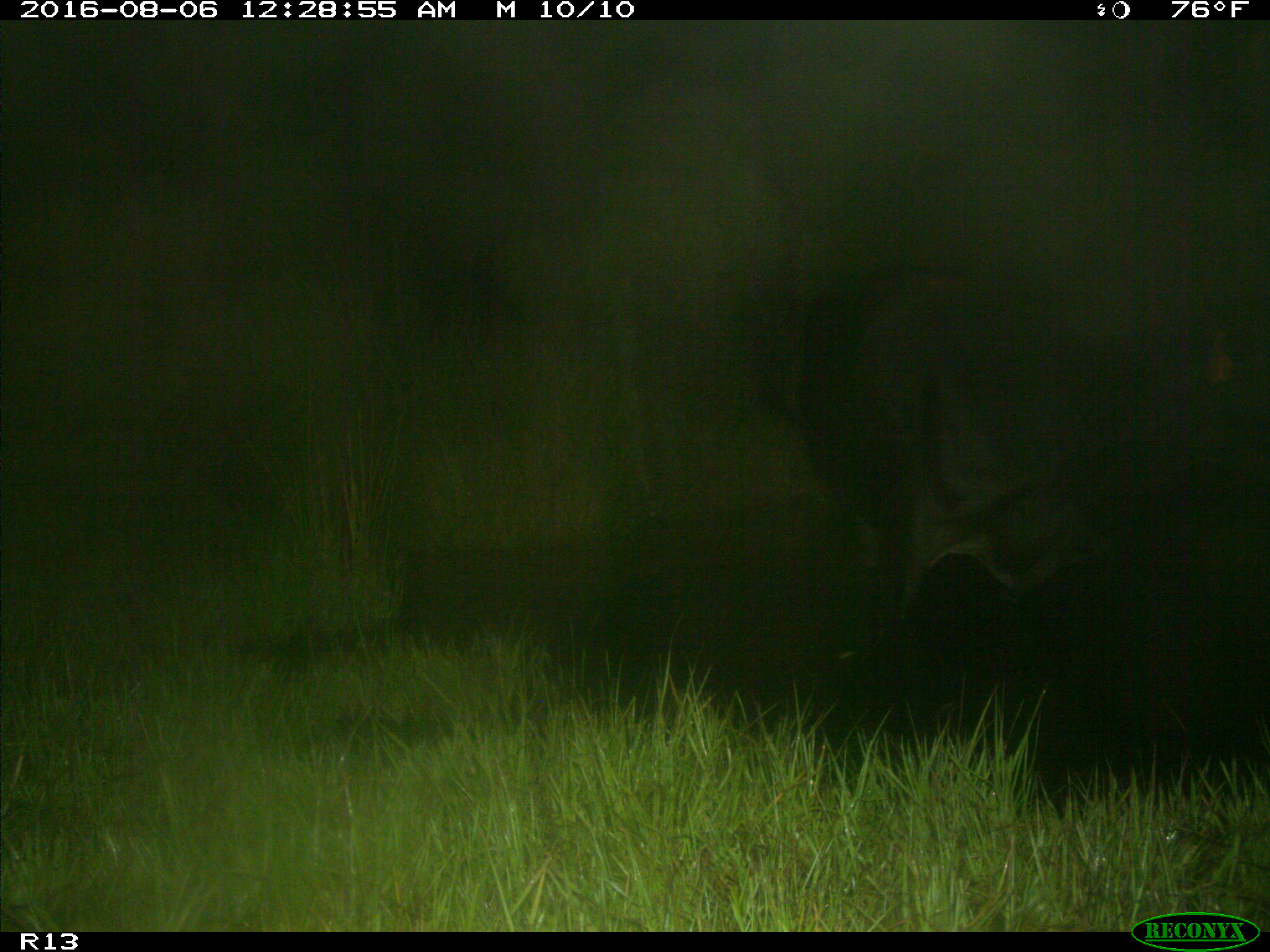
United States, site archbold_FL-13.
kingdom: Animalia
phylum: Chordata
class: Mammalia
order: Artiodactyla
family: Bovidae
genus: Bos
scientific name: Bos taurus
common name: domestic cow